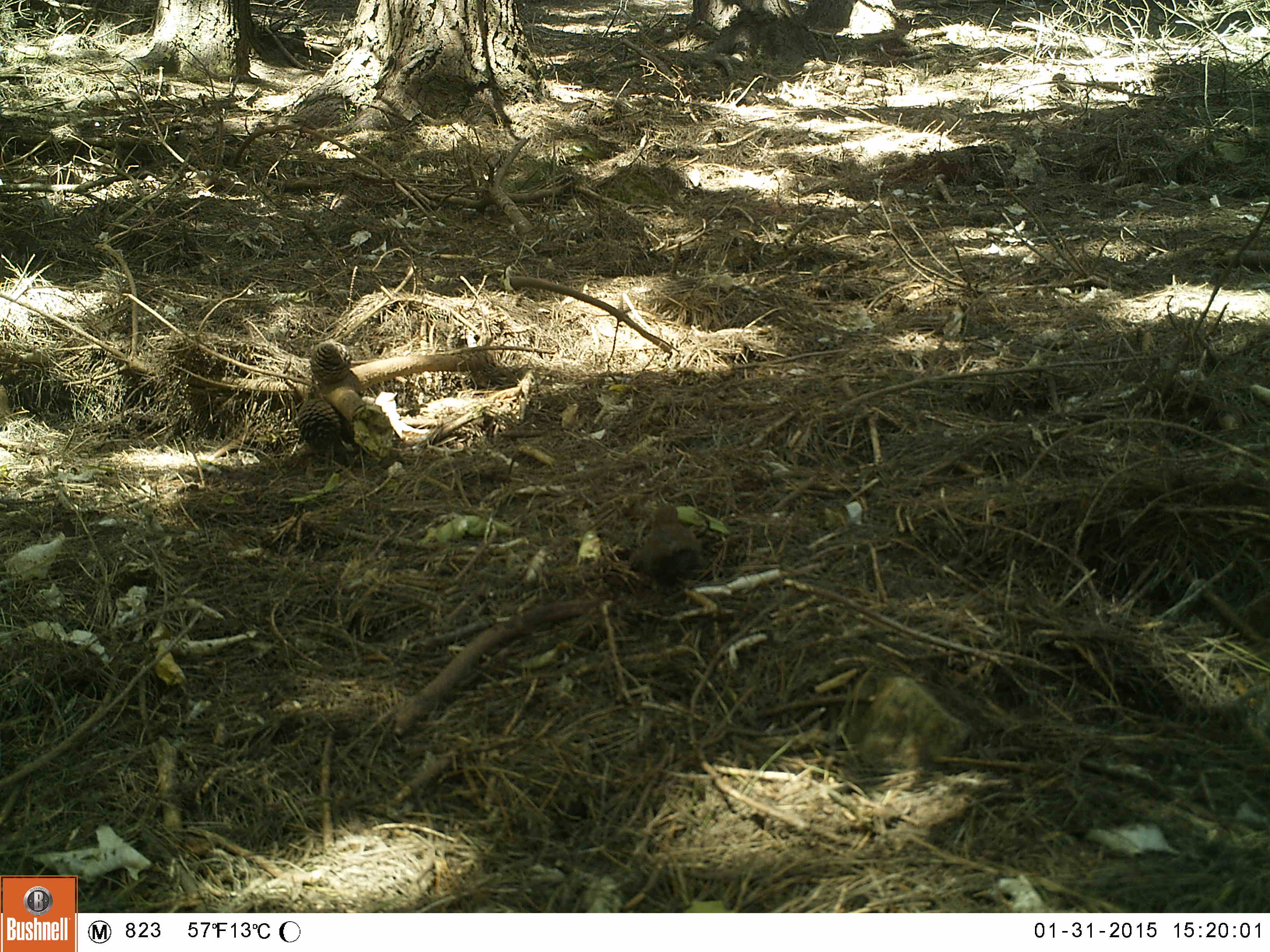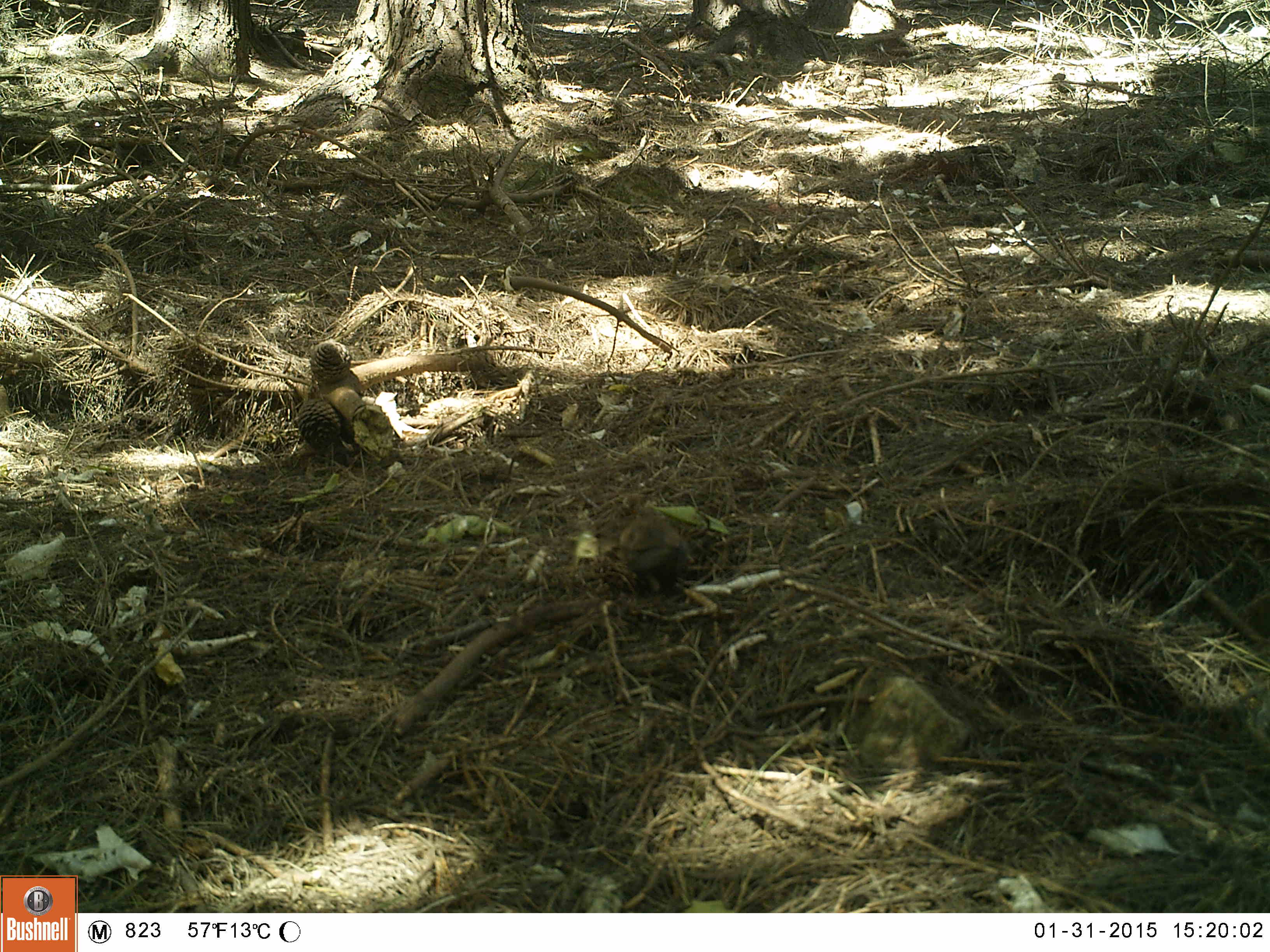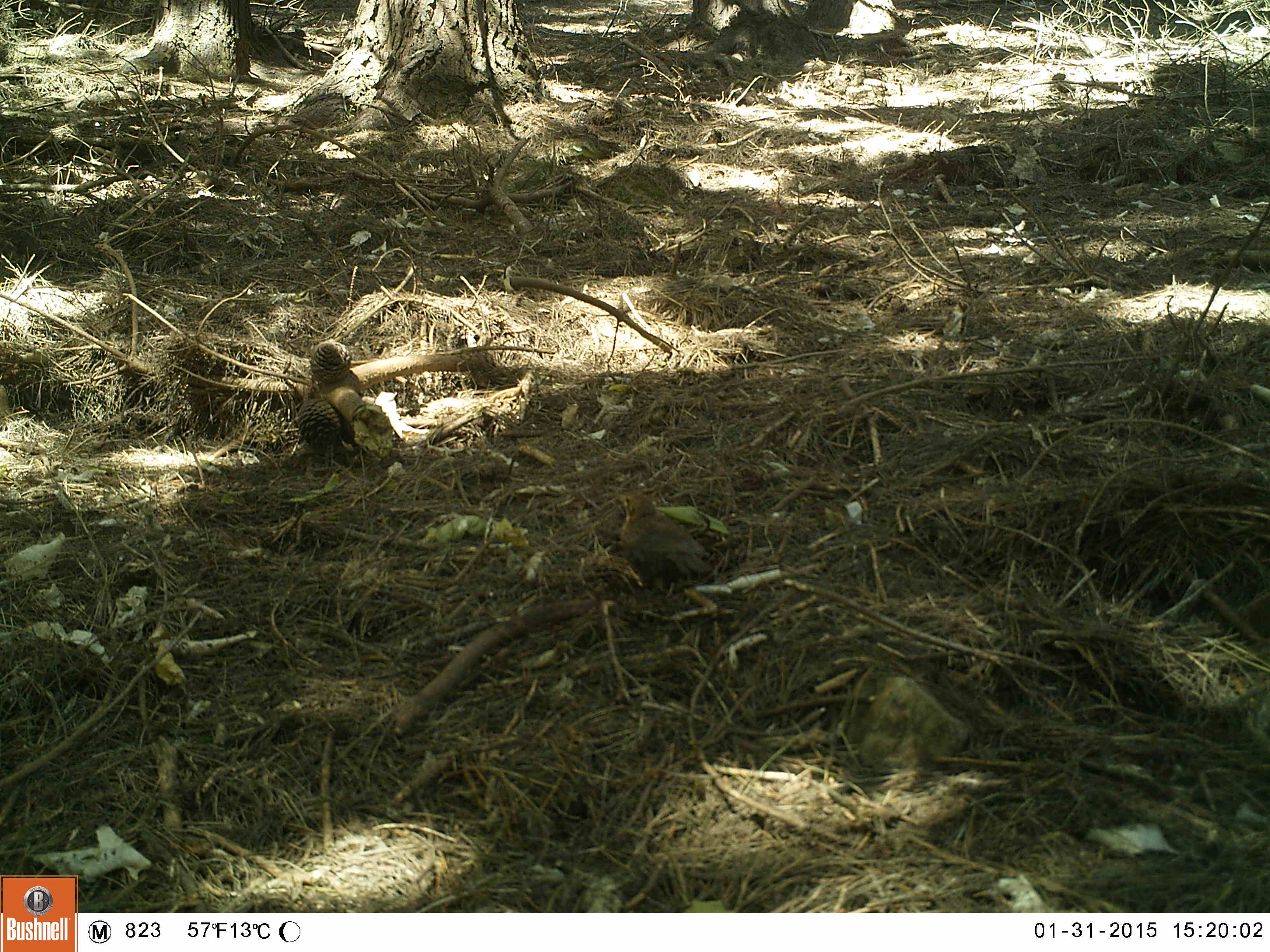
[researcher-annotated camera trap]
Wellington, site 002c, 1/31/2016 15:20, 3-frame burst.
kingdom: Animalia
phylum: Chordata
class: Aves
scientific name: Aves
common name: bird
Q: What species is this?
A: Bird (Aves).